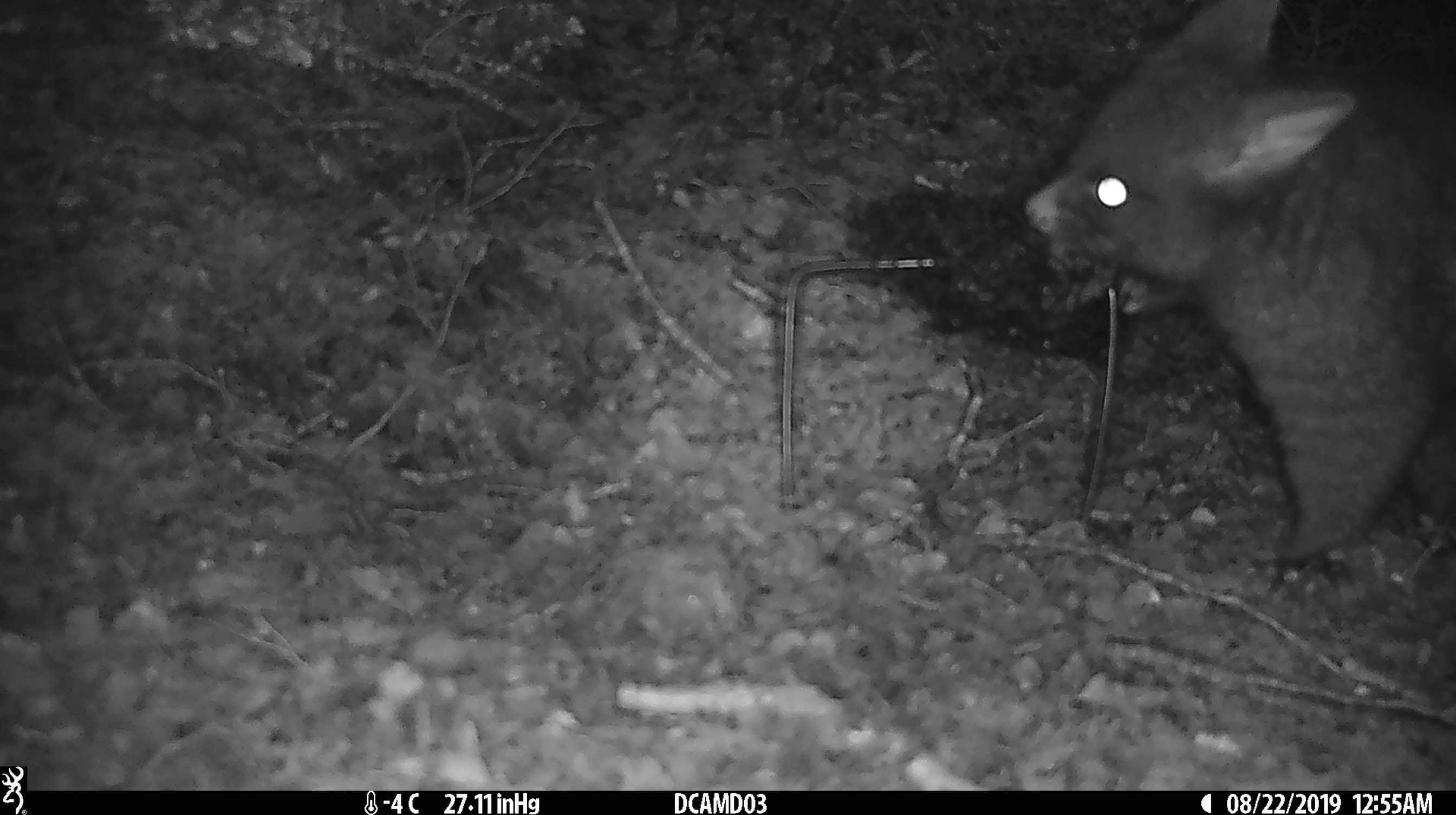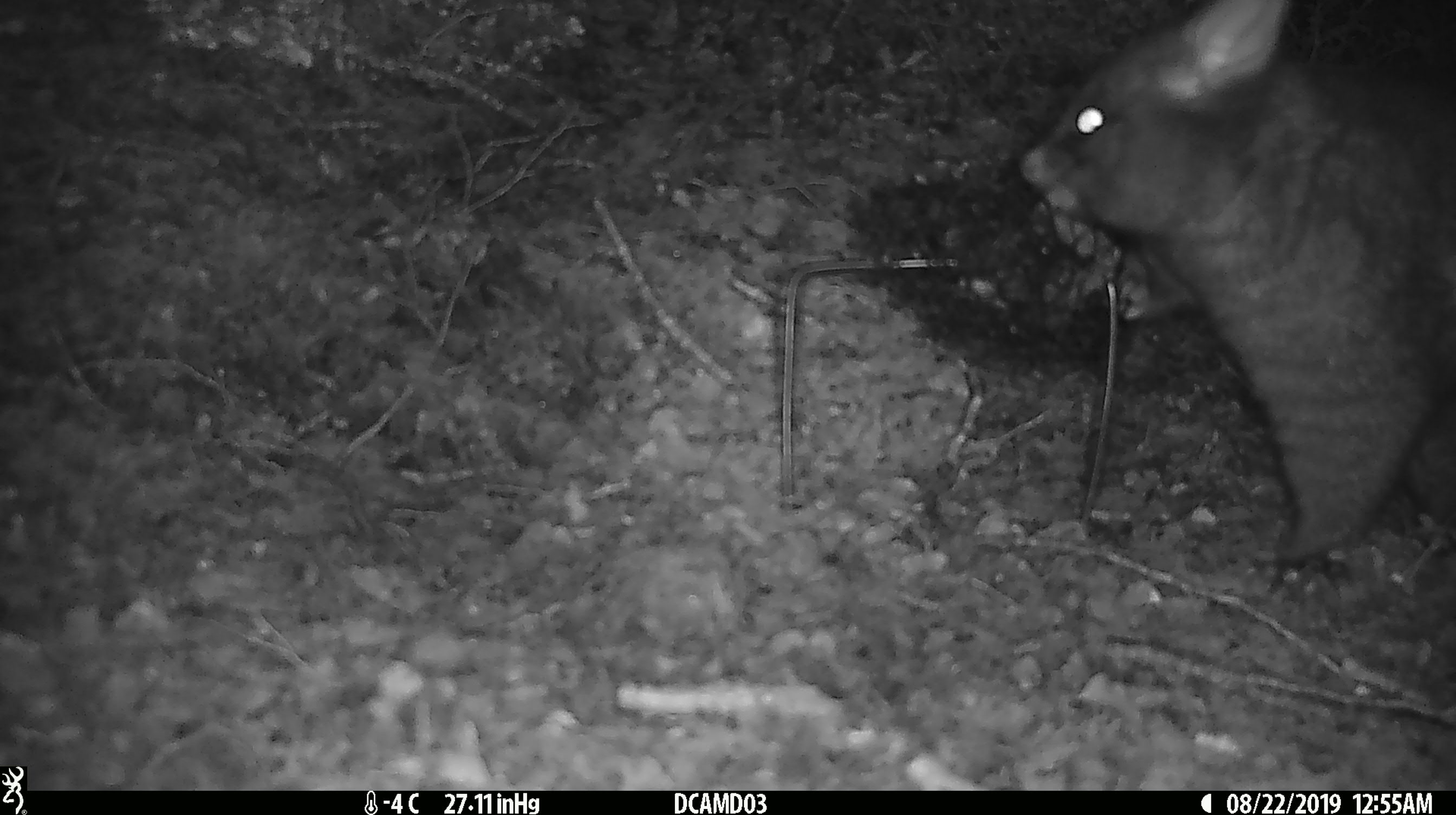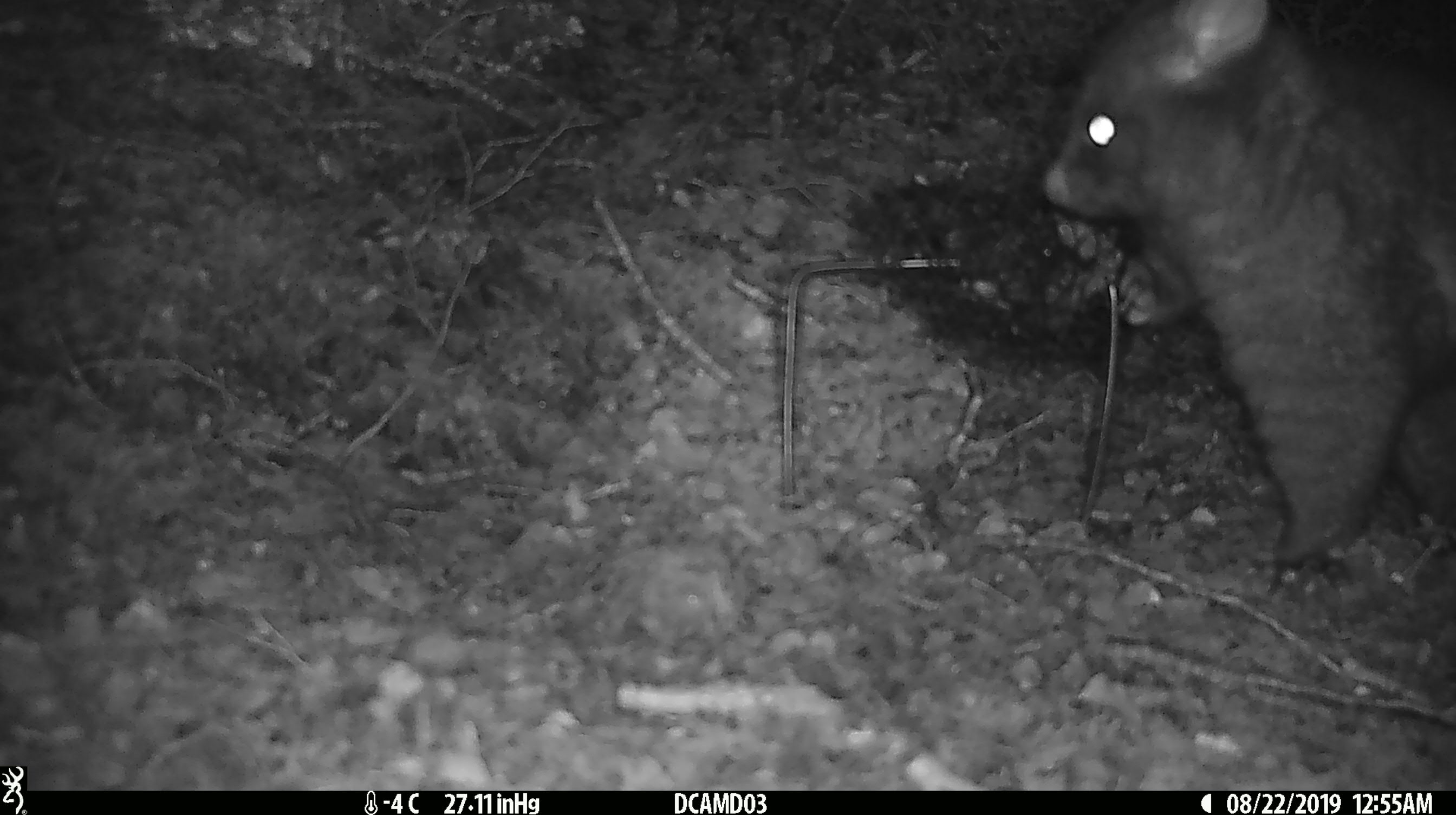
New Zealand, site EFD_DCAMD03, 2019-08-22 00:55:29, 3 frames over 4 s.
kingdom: Animalia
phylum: Chordata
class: Mammalia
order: Diprotodontia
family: Phalangeridae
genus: Trichosurus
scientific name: Trichosurus vulpecula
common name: common brushtail possum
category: possum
Possum (common brushtail possum) (Trichosurus vulpecula).